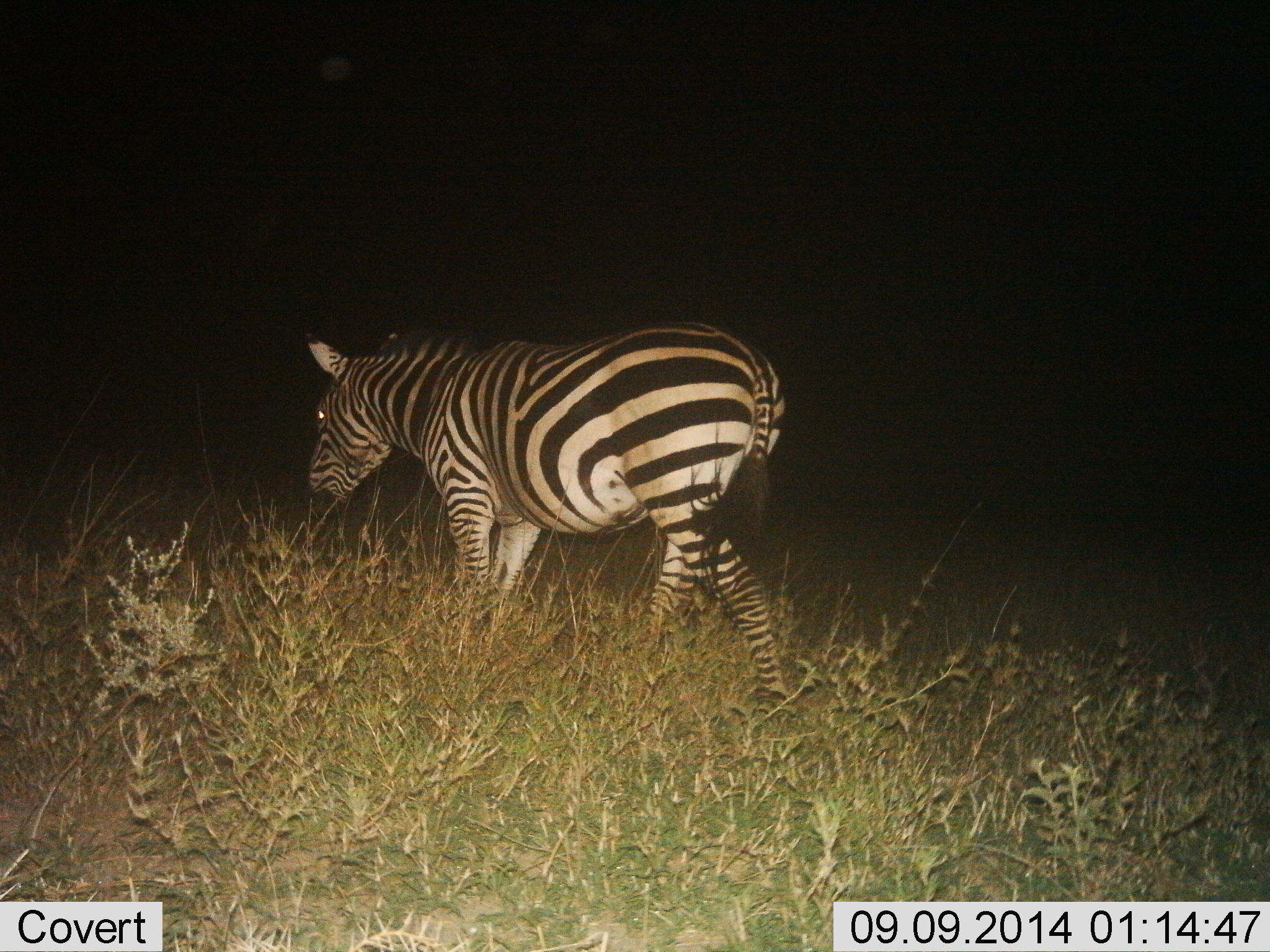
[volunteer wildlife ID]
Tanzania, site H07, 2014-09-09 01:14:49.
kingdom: Animalia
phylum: Chordata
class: Mammalia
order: Perissodactyla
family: Equidae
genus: Equus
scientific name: Equus quagga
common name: plains zebra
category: zebra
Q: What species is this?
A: Zebra (plains zebra) (Equus quagga).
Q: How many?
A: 1.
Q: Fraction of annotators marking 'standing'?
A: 0%.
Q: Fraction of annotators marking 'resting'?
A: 0%.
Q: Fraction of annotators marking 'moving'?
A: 90%.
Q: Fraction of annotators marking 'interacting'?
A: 0%.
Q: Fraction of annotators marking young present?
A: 0%.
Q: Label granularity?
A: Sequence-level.